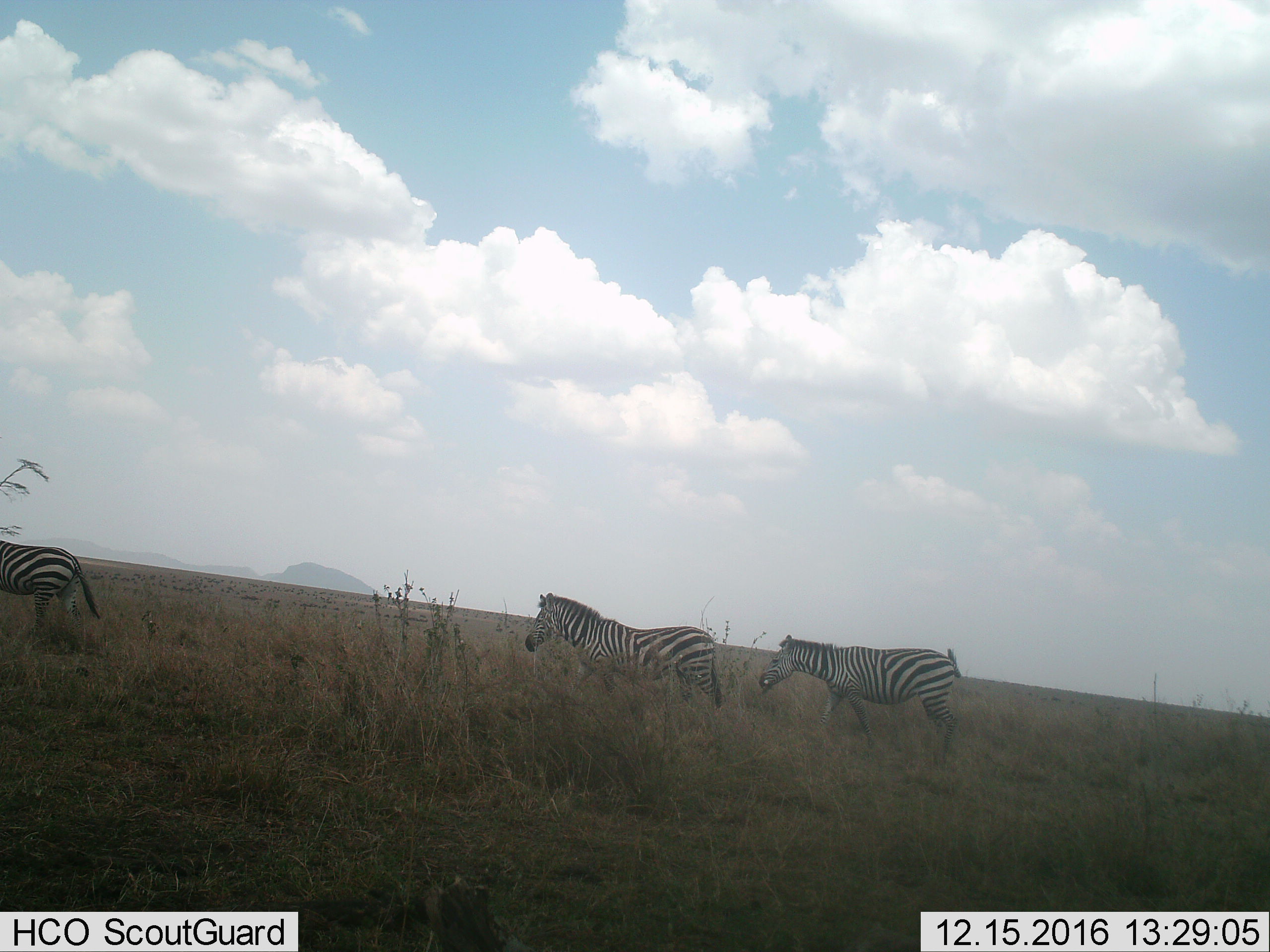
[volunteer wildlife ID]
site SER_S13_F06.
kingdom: Animalia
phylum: Chordata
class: Mammalia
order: Perissodactyla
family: Equidae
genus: Equus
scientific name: Equus quagga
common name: plains zebra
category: zebraplains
Zebraplains (plains zebra) (Equus quagga), count 3. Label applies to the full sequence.